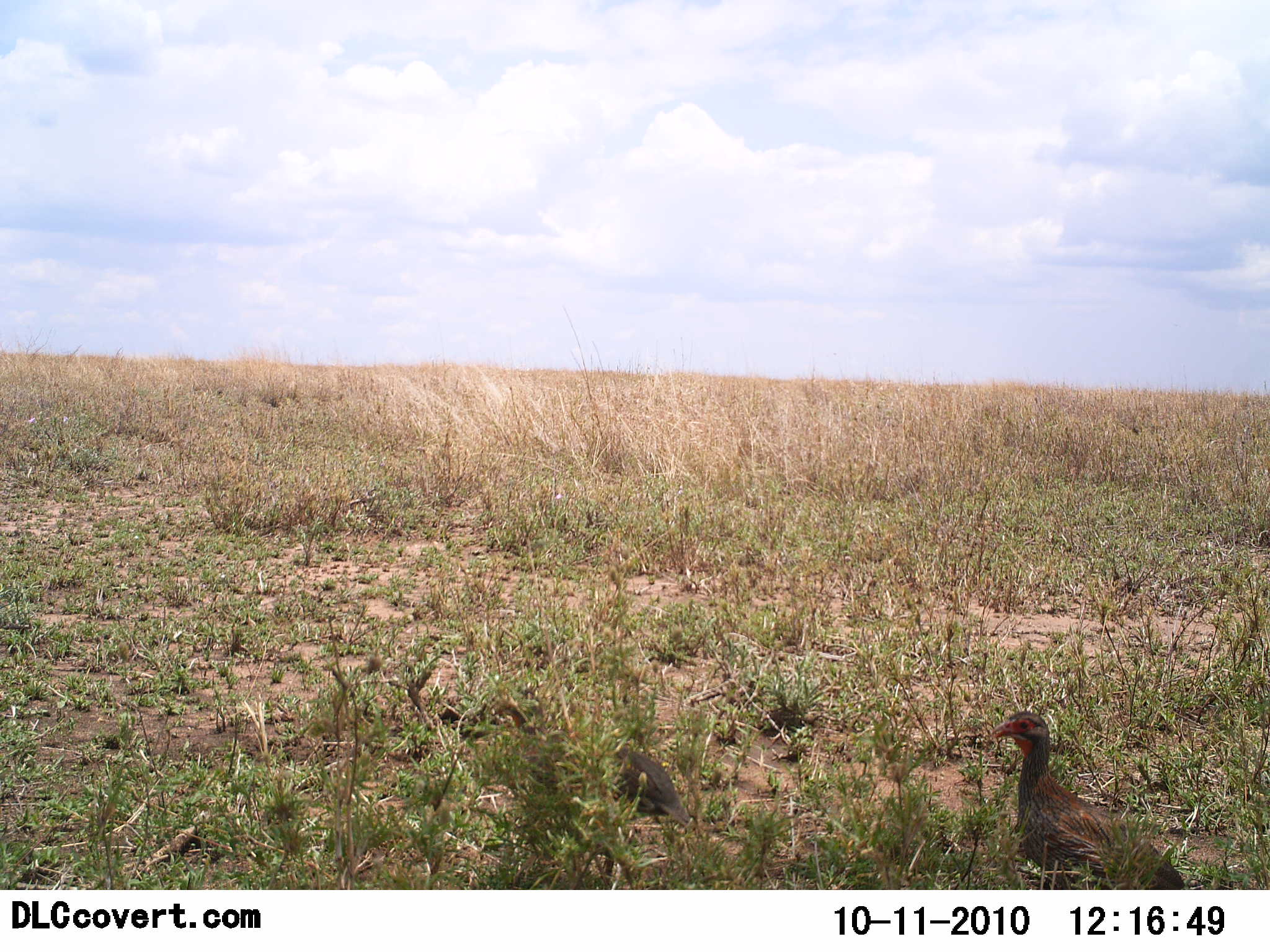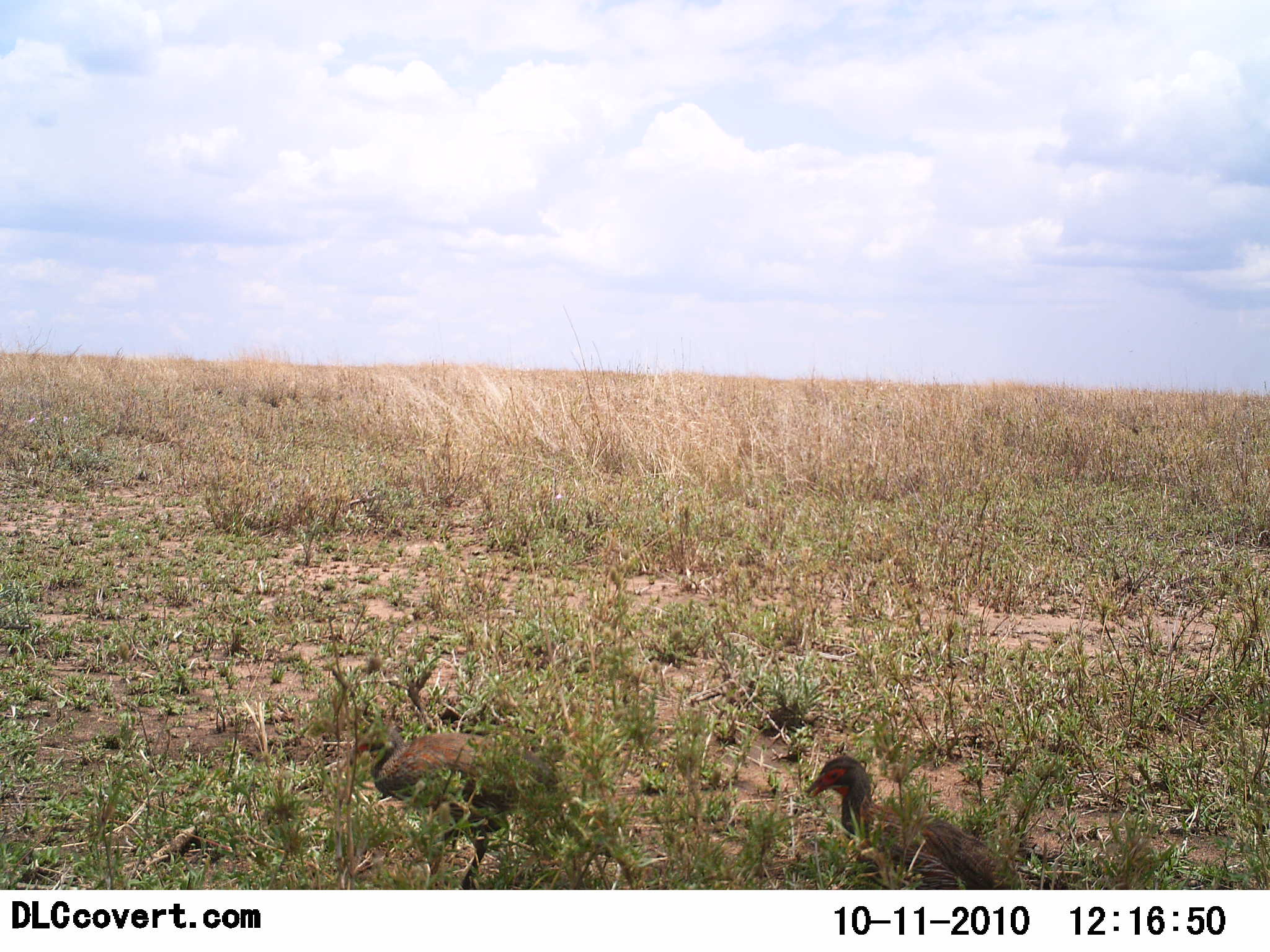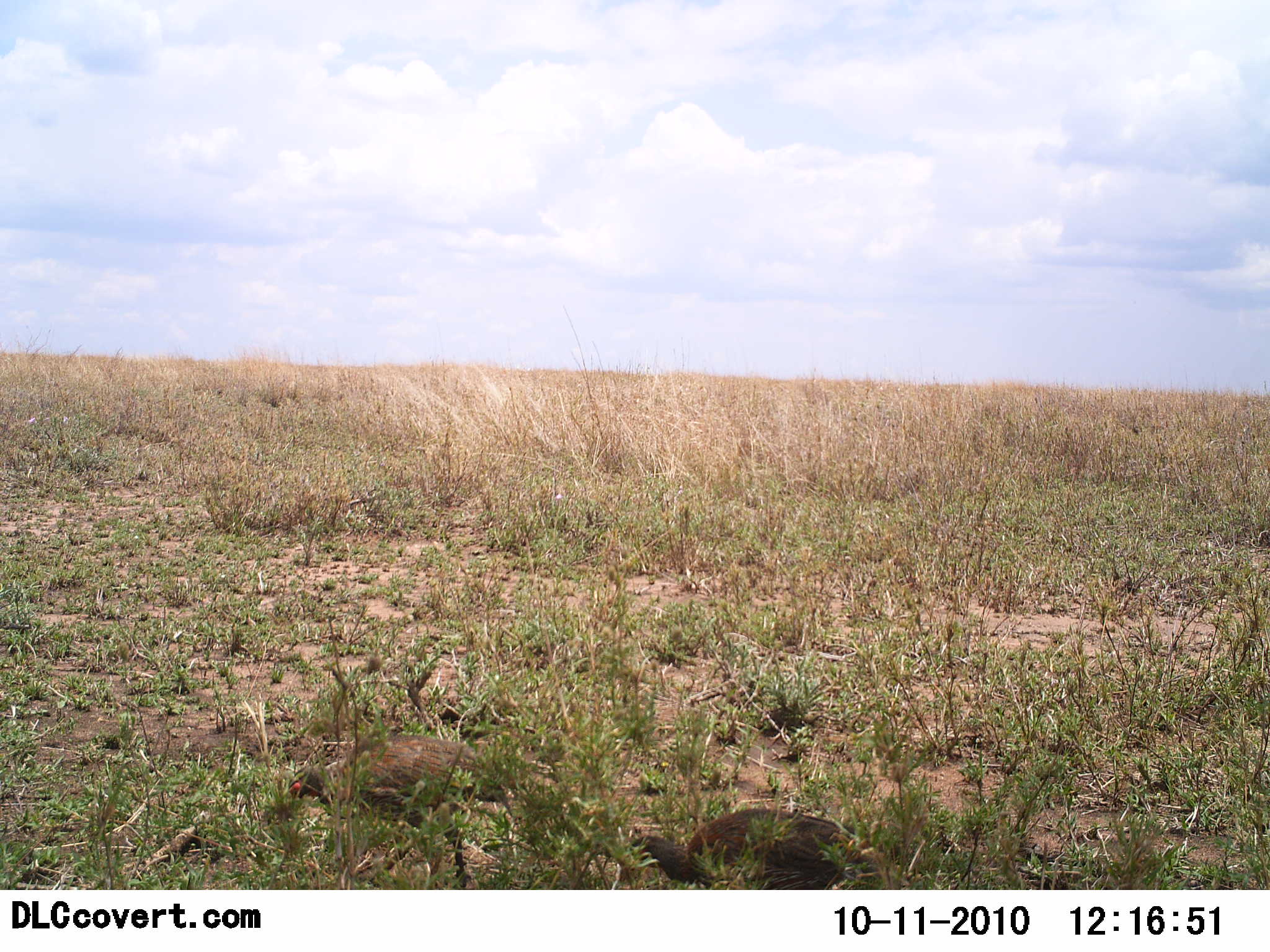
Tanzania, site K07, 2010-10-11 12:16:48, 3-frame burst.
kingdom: Animalia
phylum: Chordata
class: Aves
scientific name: Aves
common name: bird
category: otherbird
Otherbird (bird) (Aves), count 2. Behavior (volunteer vote fractions): standing 7%, resting 0%, moving 93%, interacting 0%. Young present (vote fraction): 0%. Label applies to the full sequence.